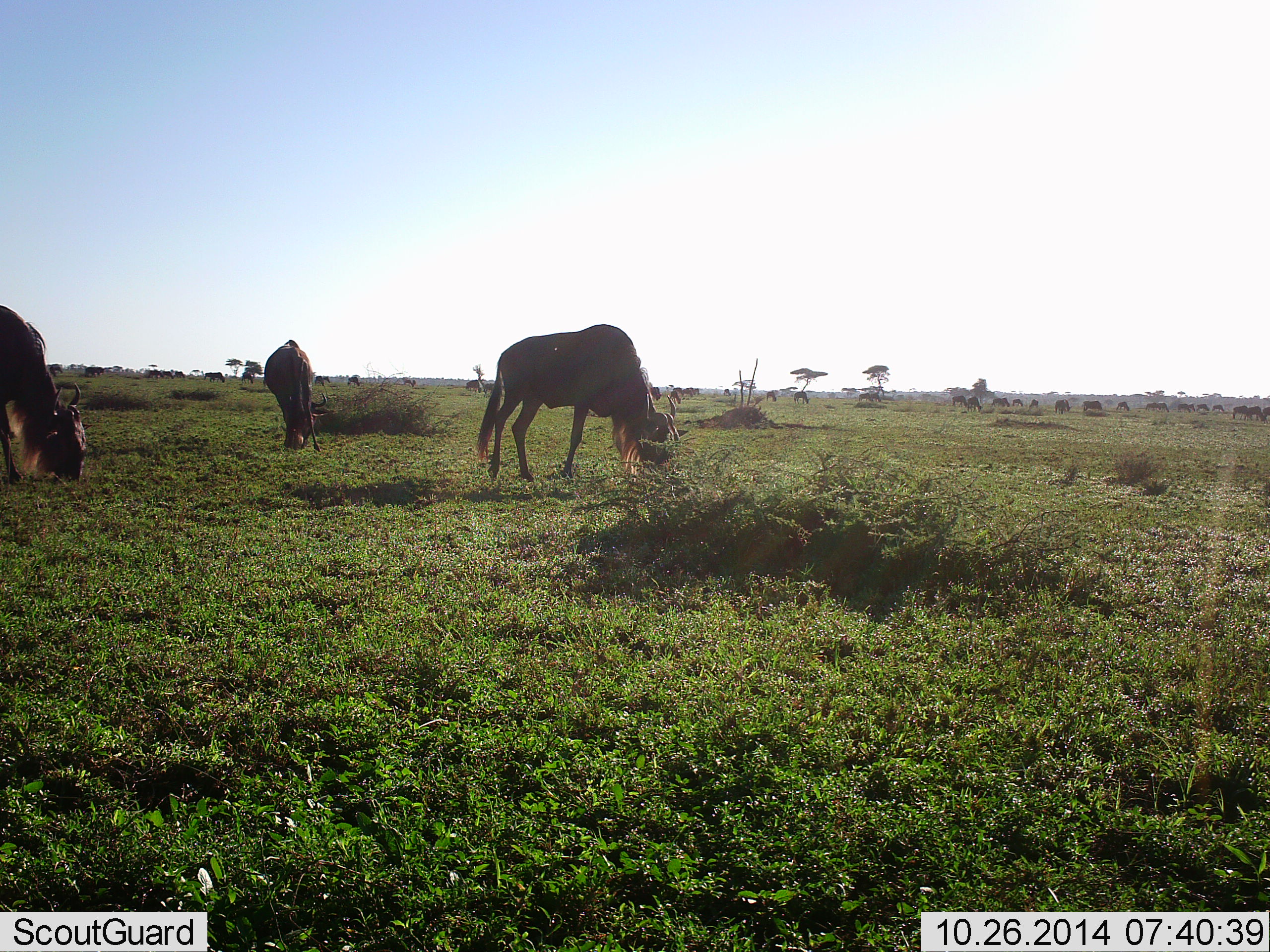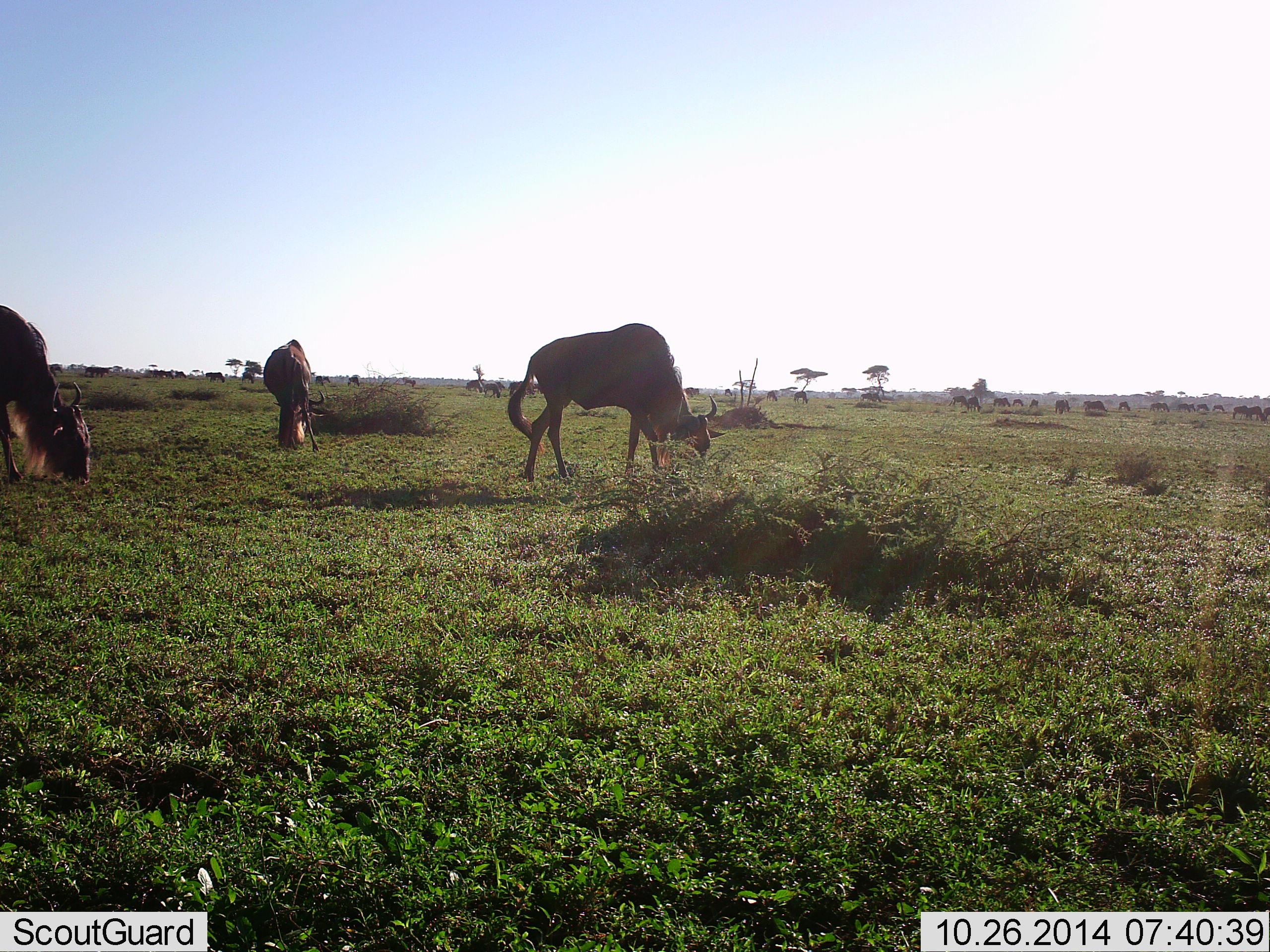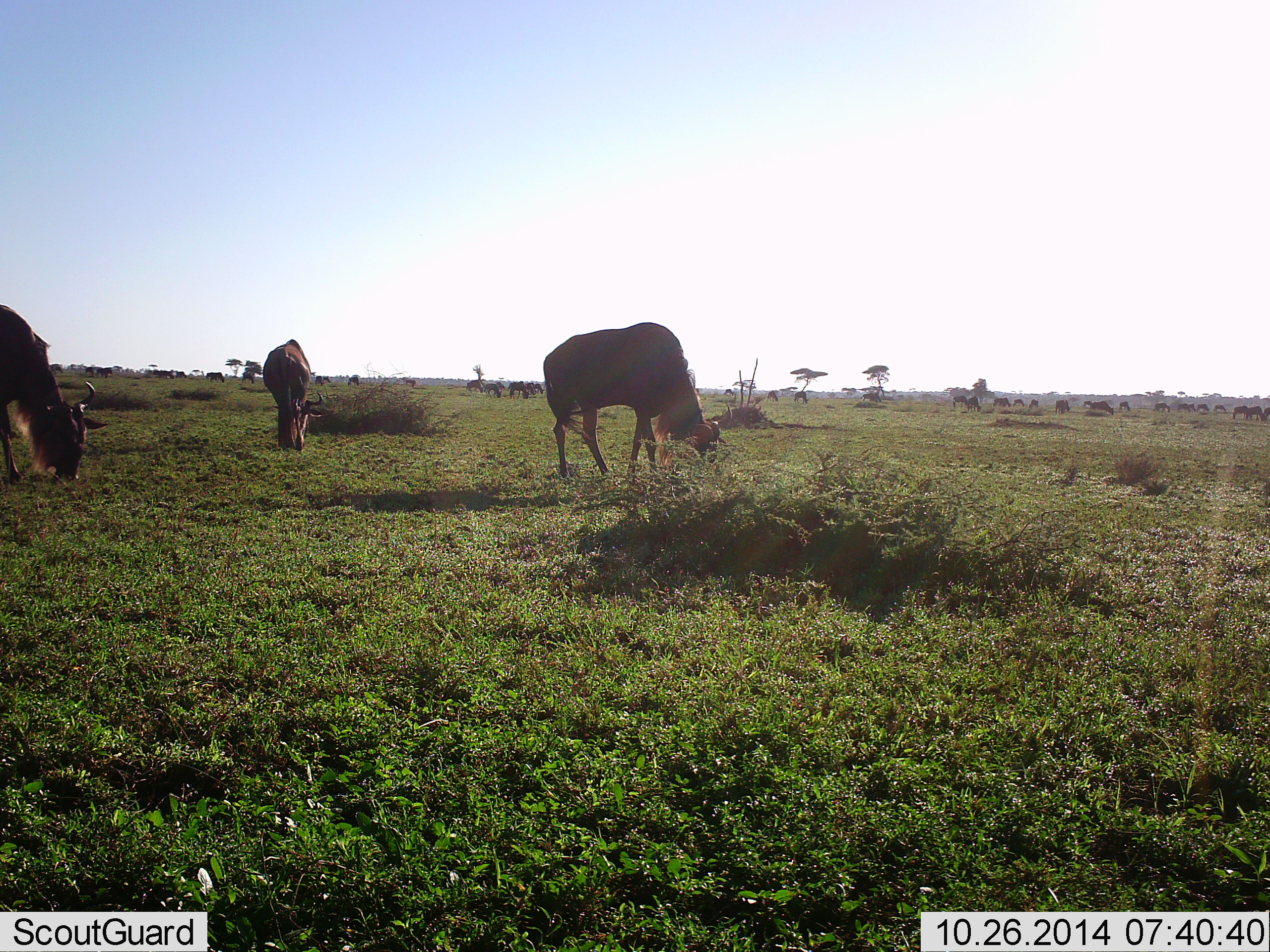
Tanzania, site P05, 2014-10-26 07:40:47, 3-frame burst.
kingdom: Animalia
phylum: Chordata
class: Mammalia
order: Artiodactyla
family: Bovidae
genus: Connochaetes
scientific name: Connochaetes taurinus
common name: blue wildebeest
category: wildebeest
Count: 11-50.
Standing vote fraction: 0%.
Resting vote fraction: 0%.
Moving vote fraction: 0%.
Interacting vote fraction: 0%.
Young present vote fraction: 0%.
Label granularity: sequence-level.